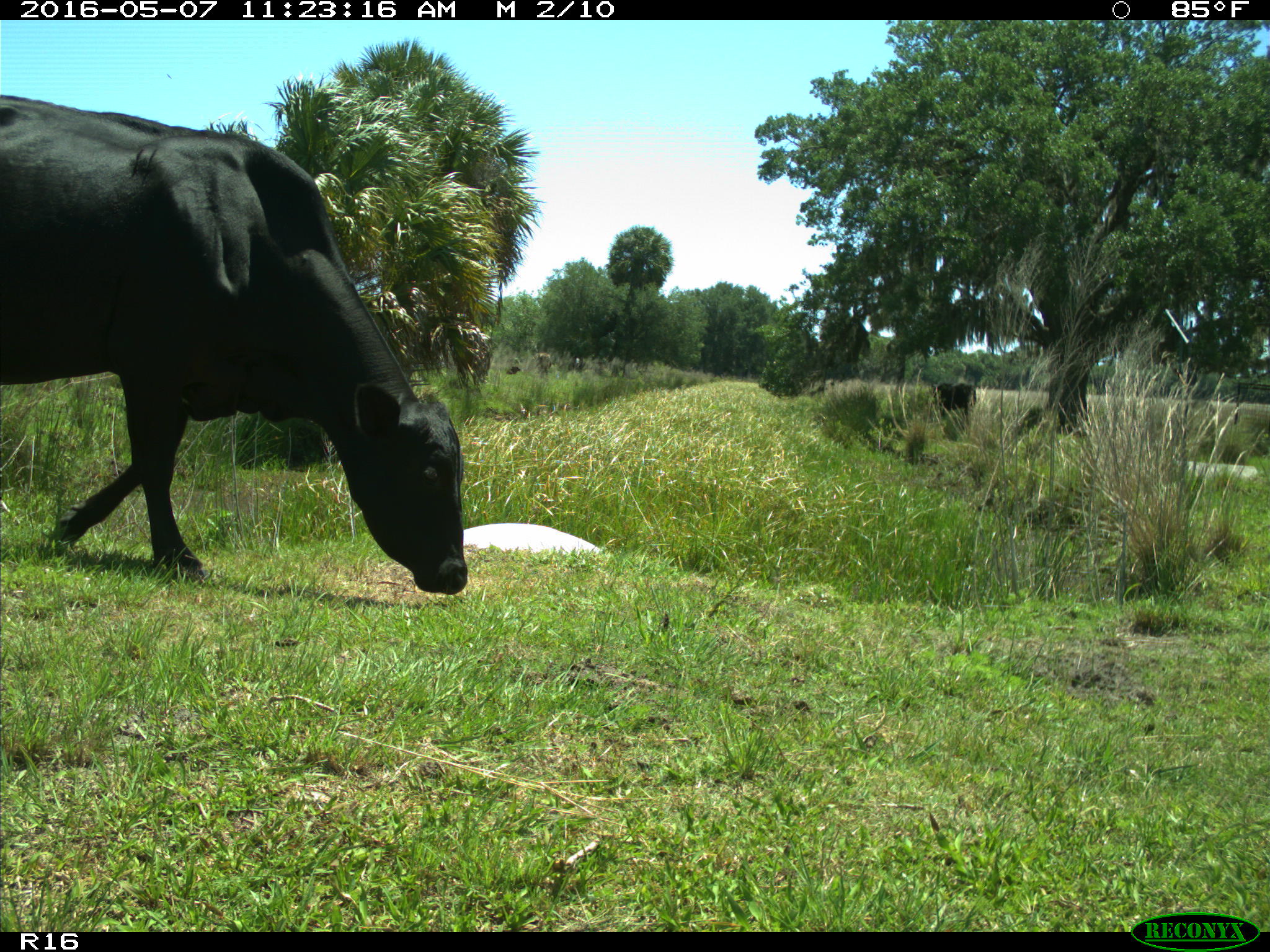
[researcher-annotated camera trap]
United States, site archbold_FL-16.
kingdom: Animalia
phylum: Chordata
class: Mammalia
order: Artiodactyla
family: Bovidae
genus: Bos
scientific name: Bos taurus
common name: domestic cow